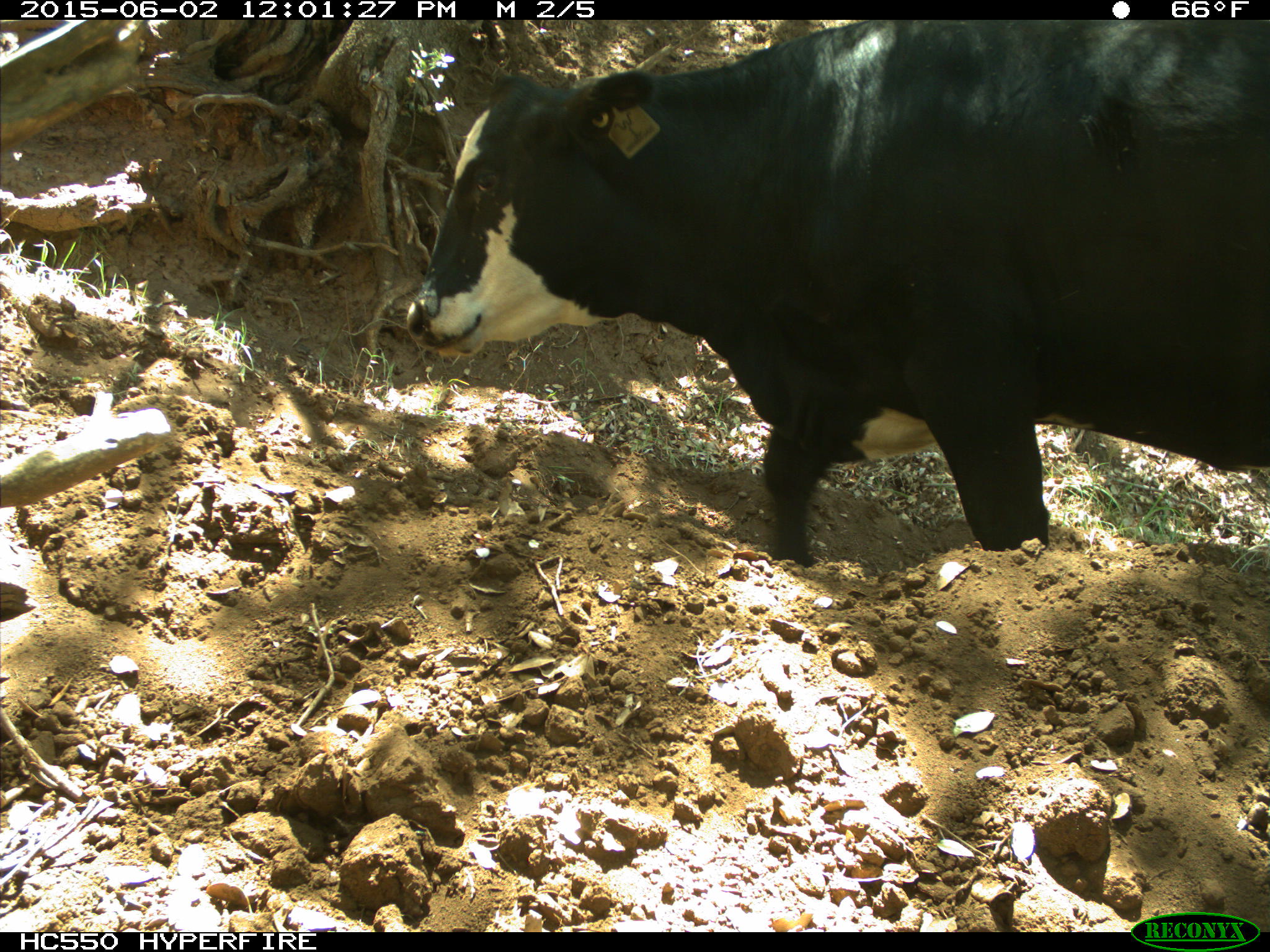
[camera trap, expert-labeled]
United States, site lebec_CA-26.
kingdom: Animalia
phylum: Chordata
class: Mammalia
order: Artiodactyla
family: Bovidae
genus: Bos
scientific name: Bos taurus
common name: domestic cow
Bos taurus (domestic cow).